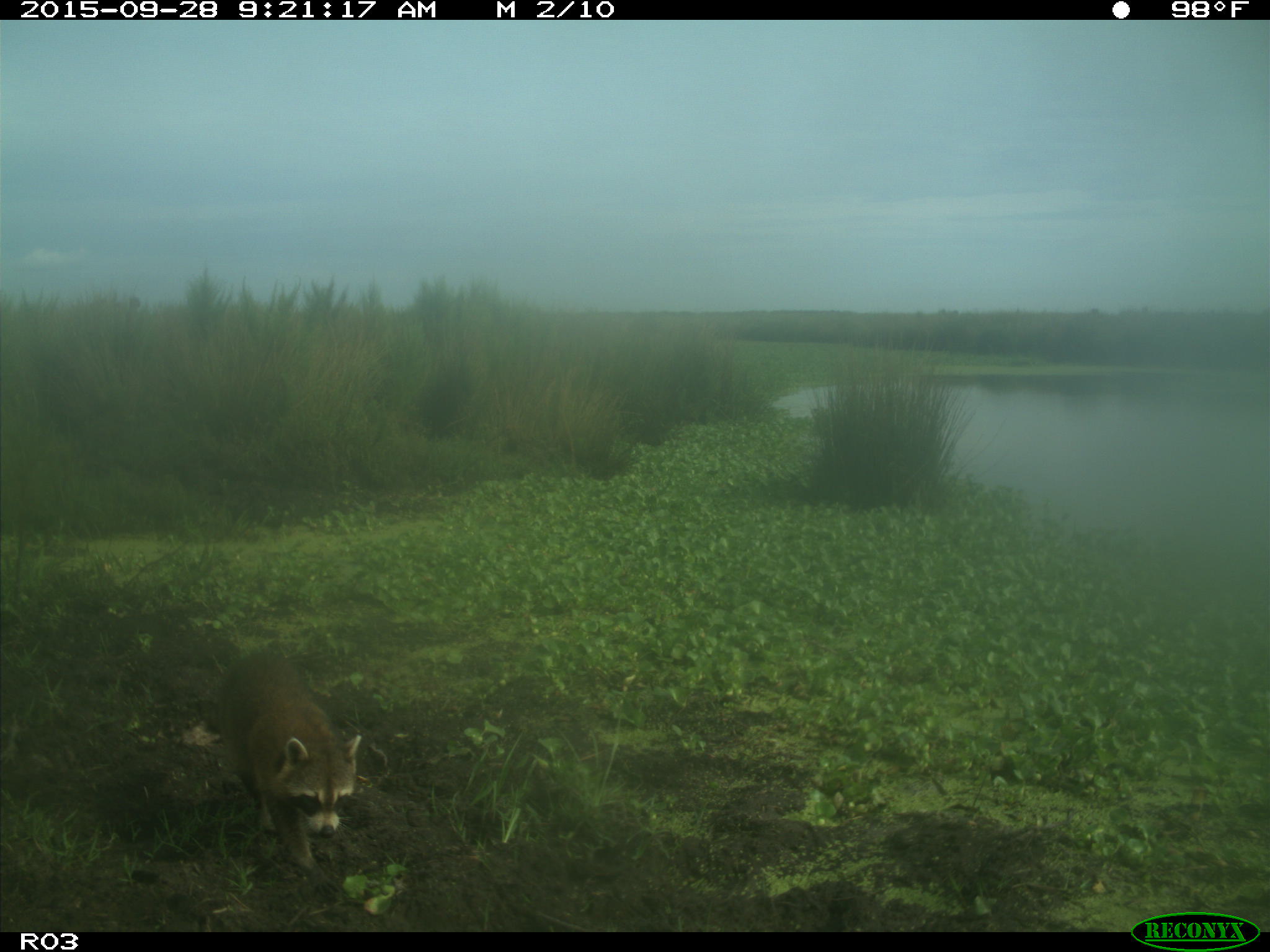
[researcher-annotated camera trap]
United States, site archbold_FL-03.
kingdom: Animalia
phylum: Chordata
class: Mammalia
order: Carnivora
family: Procyonidae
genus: Procyon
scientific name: Procyon lotor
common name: common raccoon